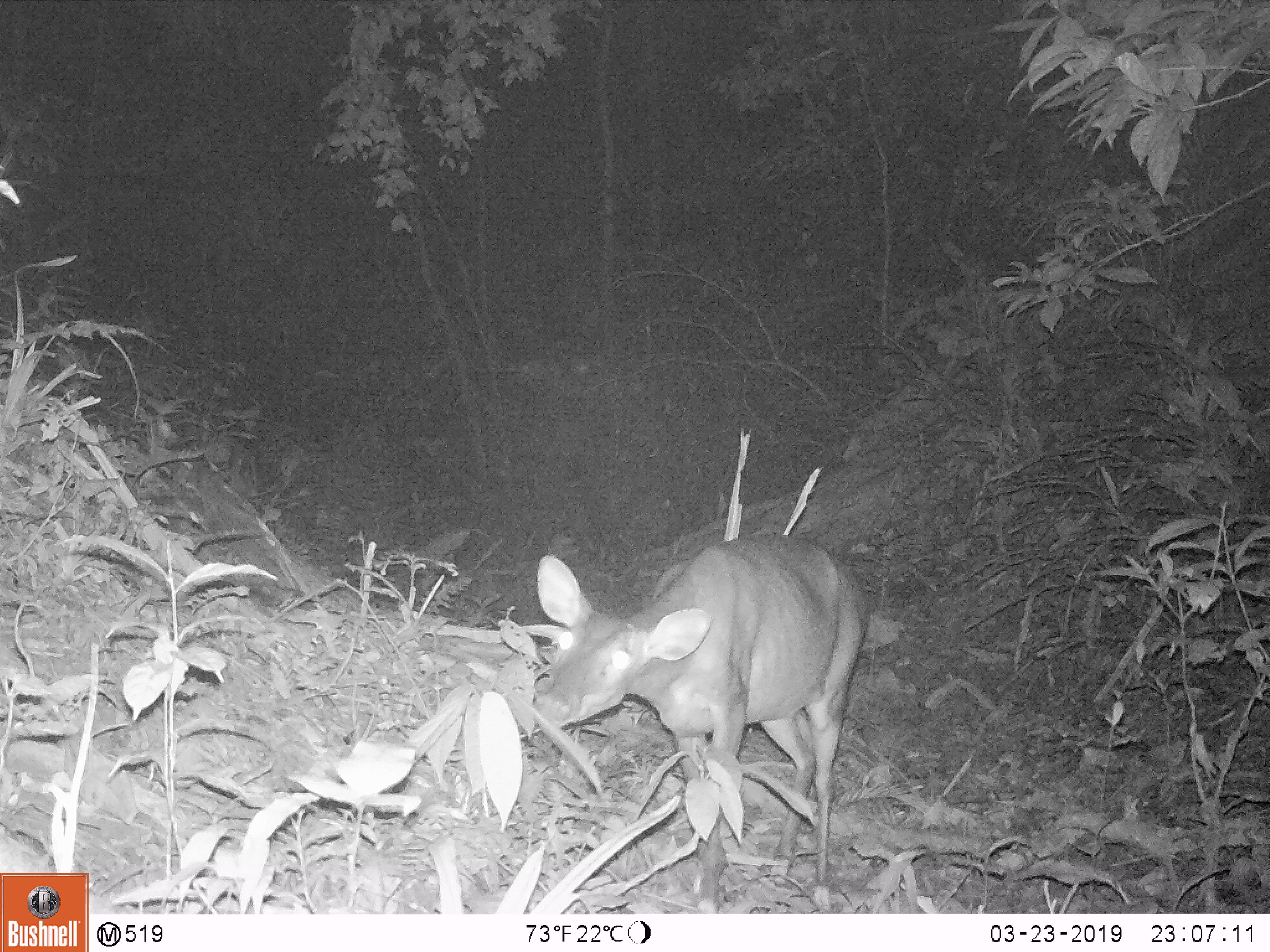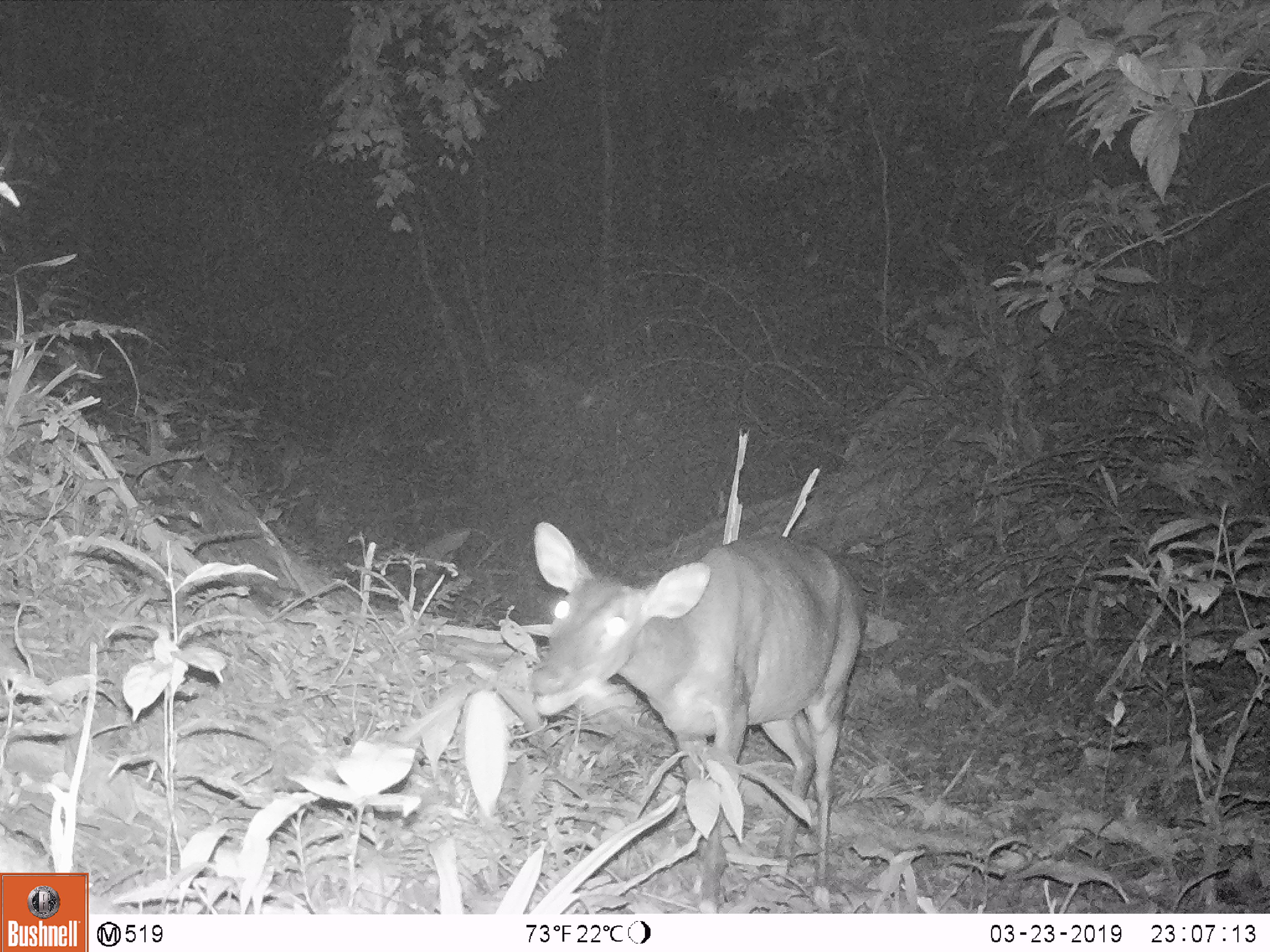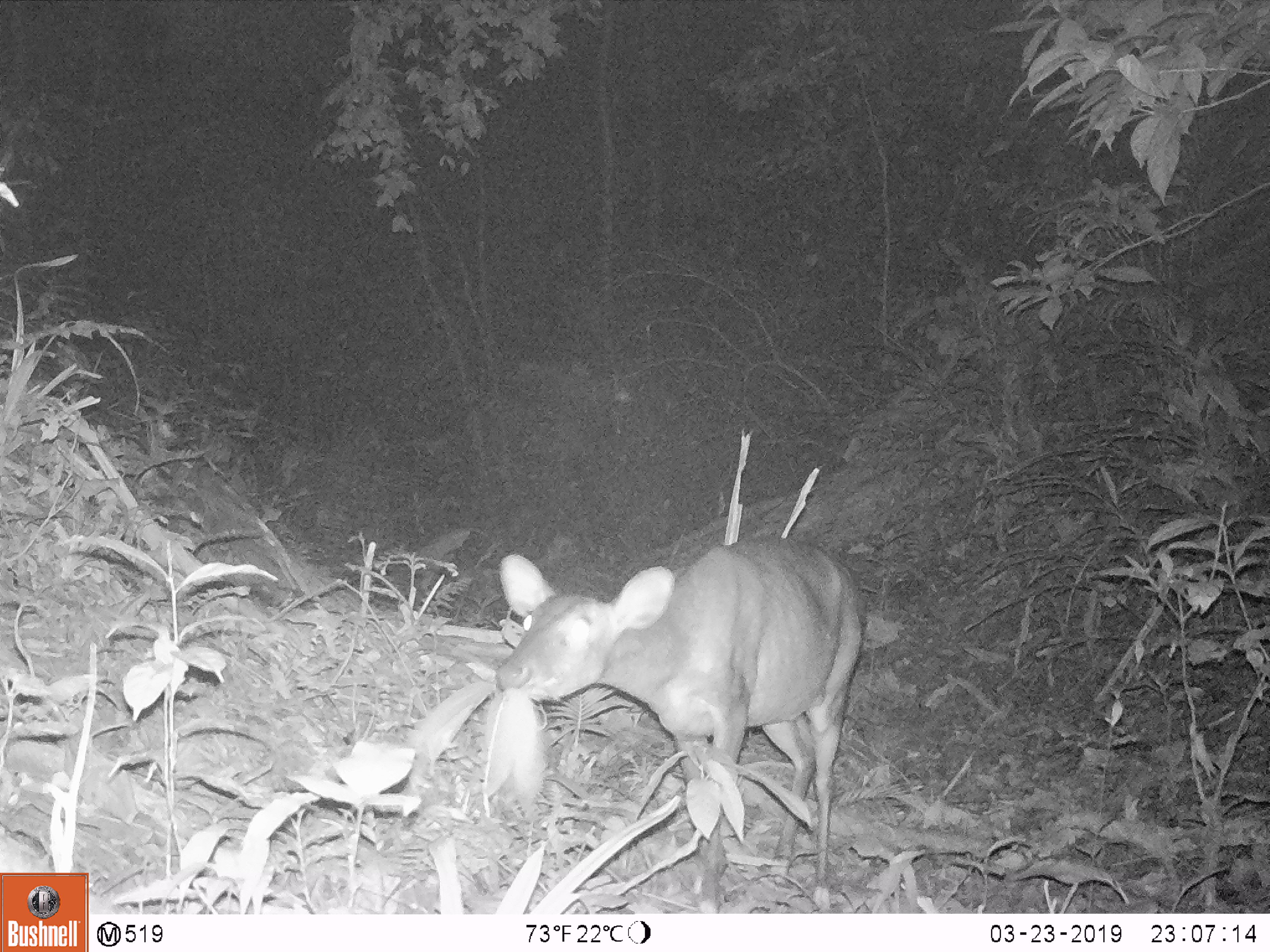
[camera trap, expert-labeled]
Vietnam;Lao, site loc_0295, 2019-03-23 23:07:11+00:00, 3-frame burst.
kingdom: Animalia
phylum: Chordata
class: Mammalia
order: Artiodactyla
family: Cervidae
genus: Muntiacus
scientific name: Muntiacus vuquangensis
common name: large-antlered muntjac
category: large antlered muntjac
Large antlered muntjac (large-antlered muntjac) (Muntiacus vuquangensis). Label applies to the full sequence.